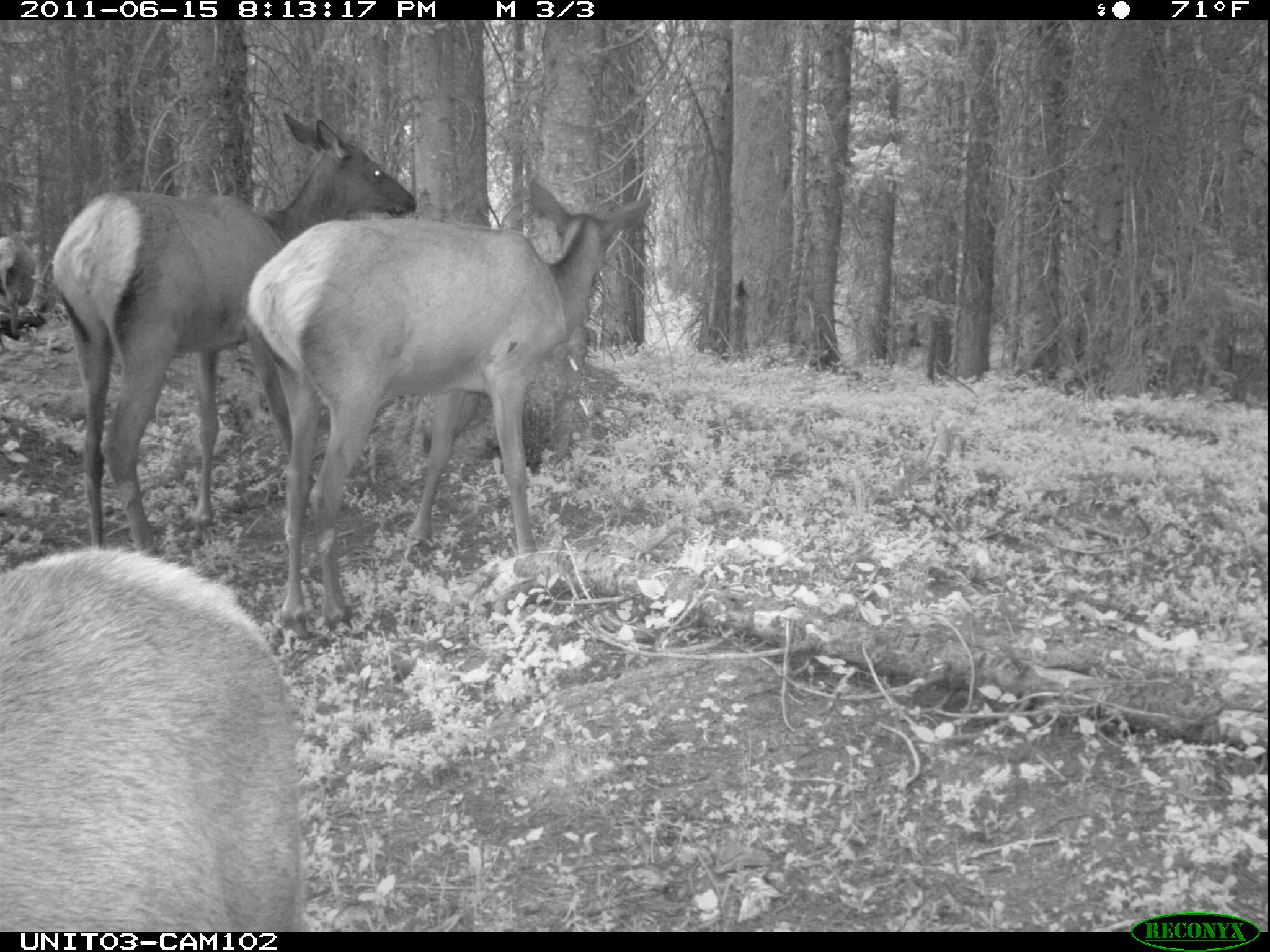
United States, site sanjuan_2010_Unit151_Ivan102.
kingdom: Animalia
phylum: Chordata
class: Mammalia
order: Artiodactyla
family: Cervidae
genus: Cervus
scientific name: Cervus elaphus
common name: red deer